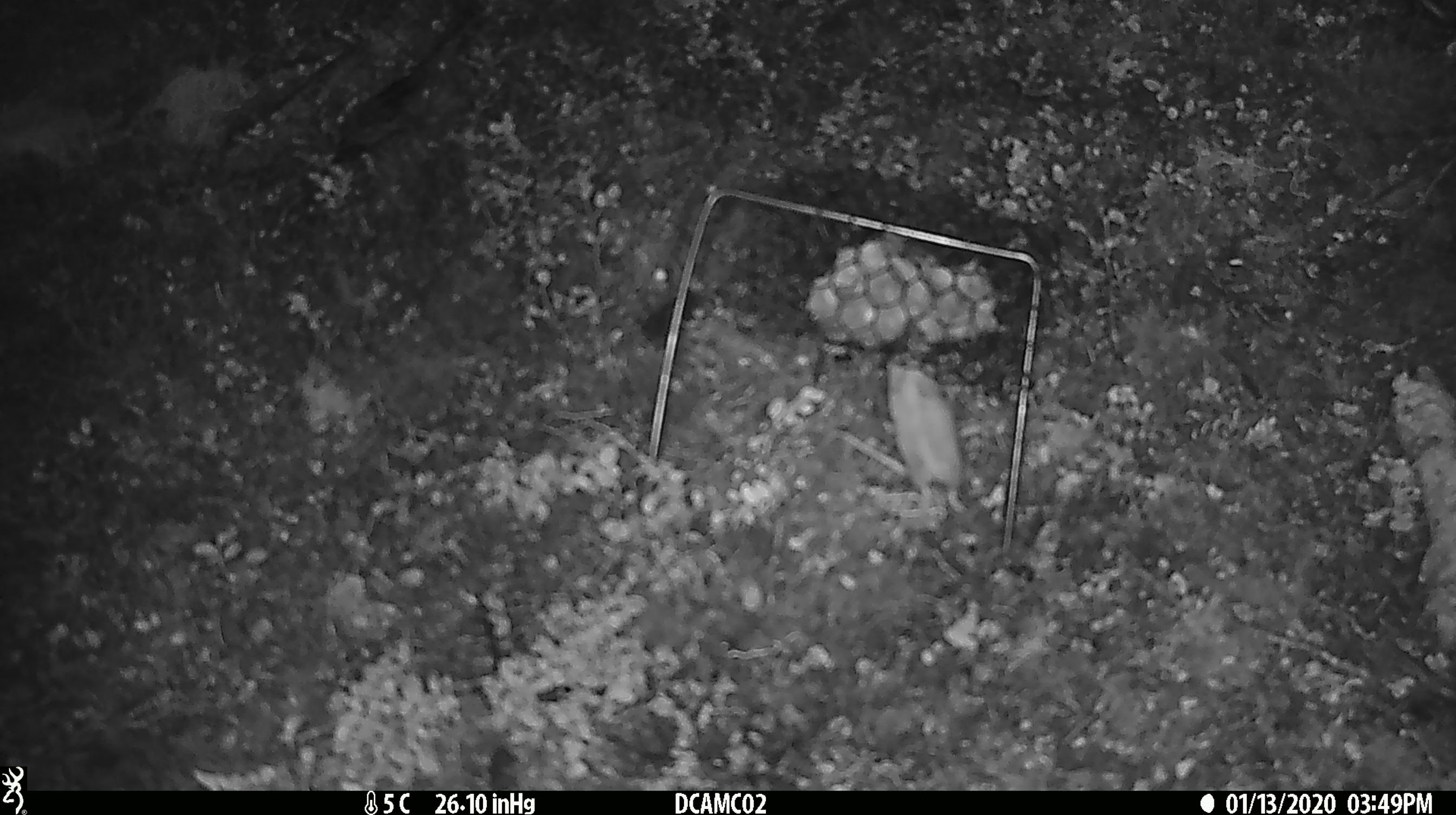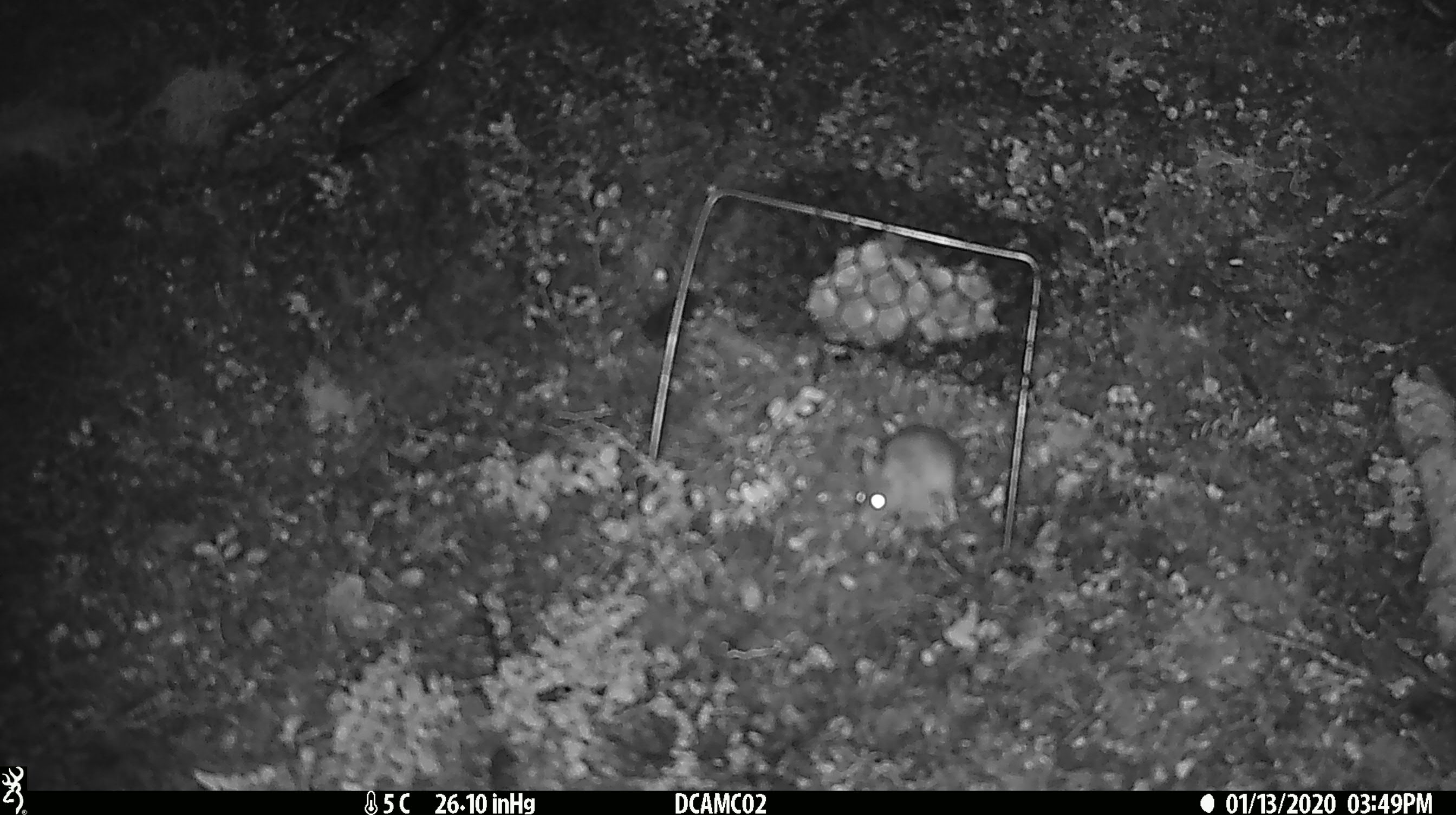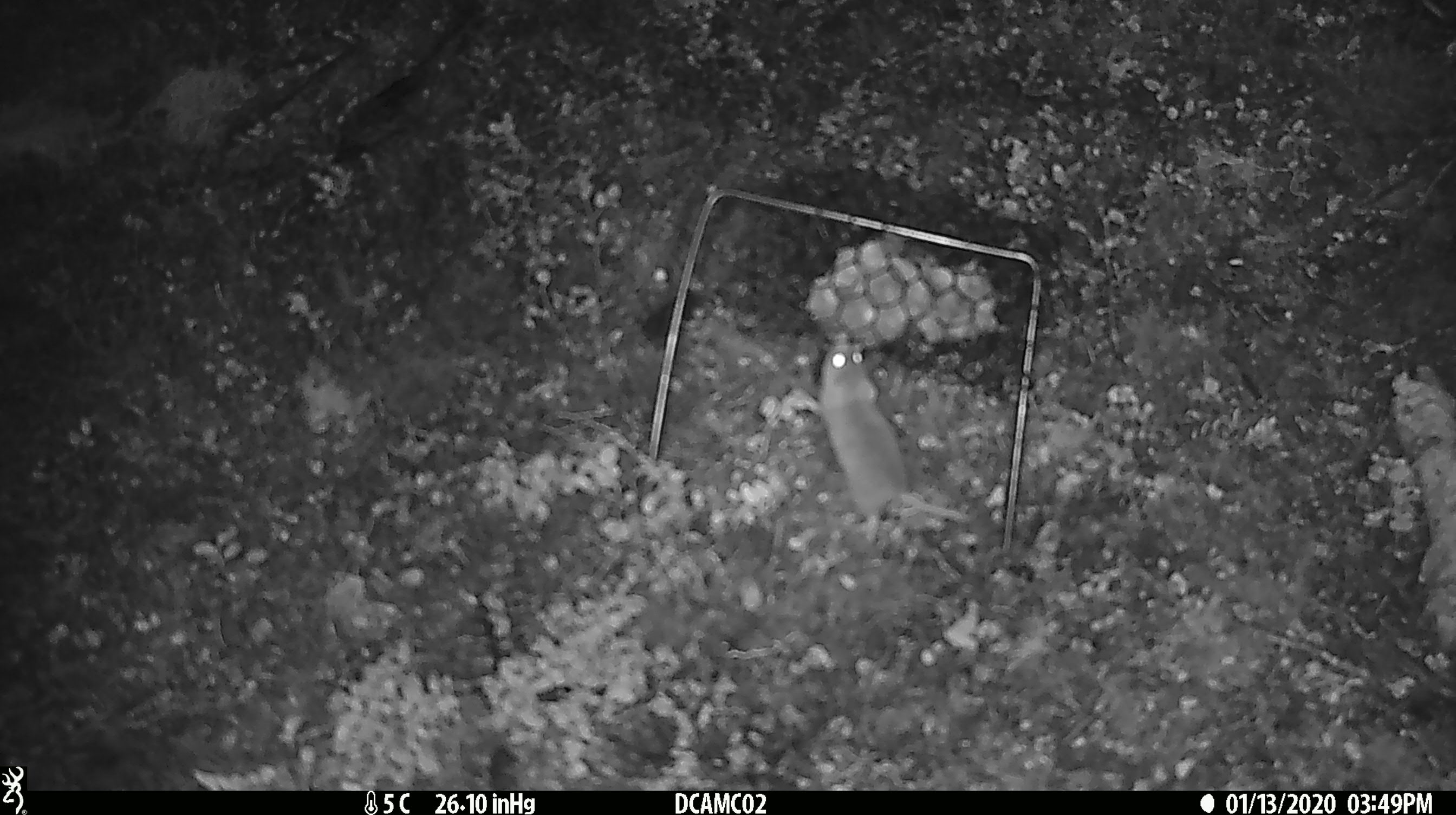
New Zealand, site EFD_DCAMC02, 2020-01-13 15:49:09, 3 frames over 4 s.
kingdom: Animalia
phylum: Chordata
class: Mammalia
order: Rodentia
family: Muridae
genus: Mus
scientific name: Mus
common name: mouse